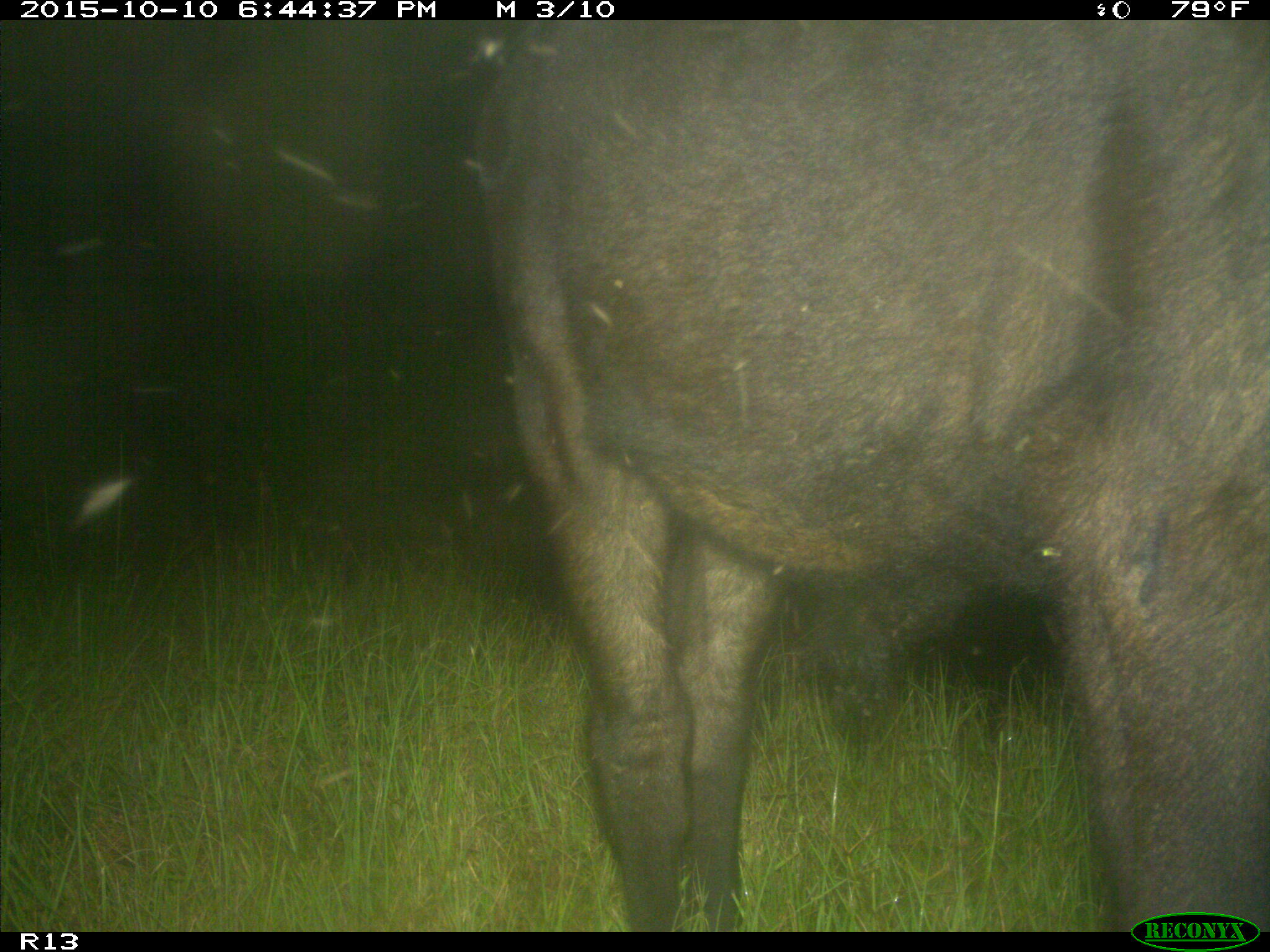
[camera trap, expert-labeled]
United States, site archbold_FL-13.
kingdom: Animalia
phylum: Chordata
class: Mammalia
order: Artiodactyla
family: Bovidae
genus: Bos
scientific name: Bos taurus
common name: domestic cow